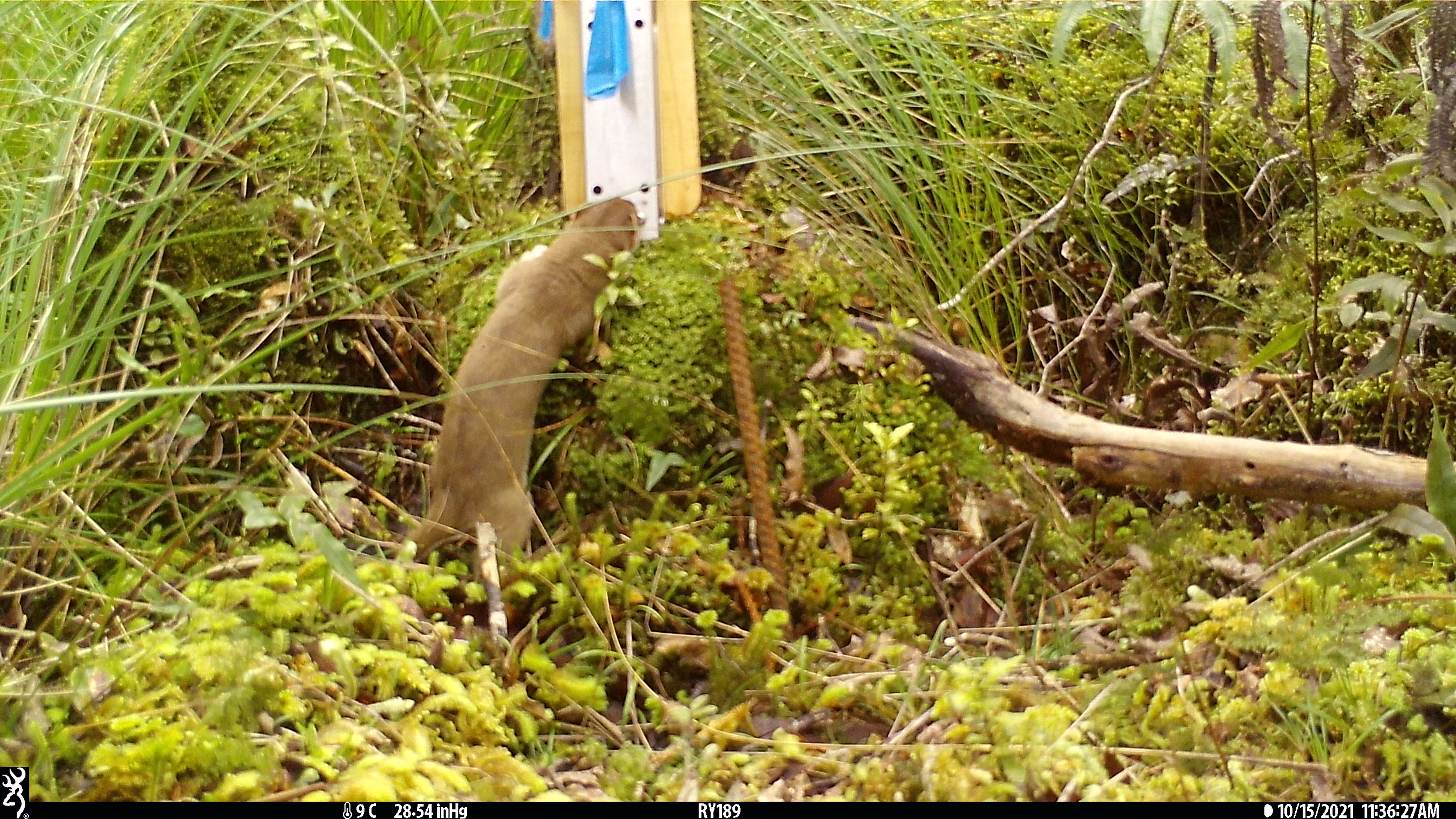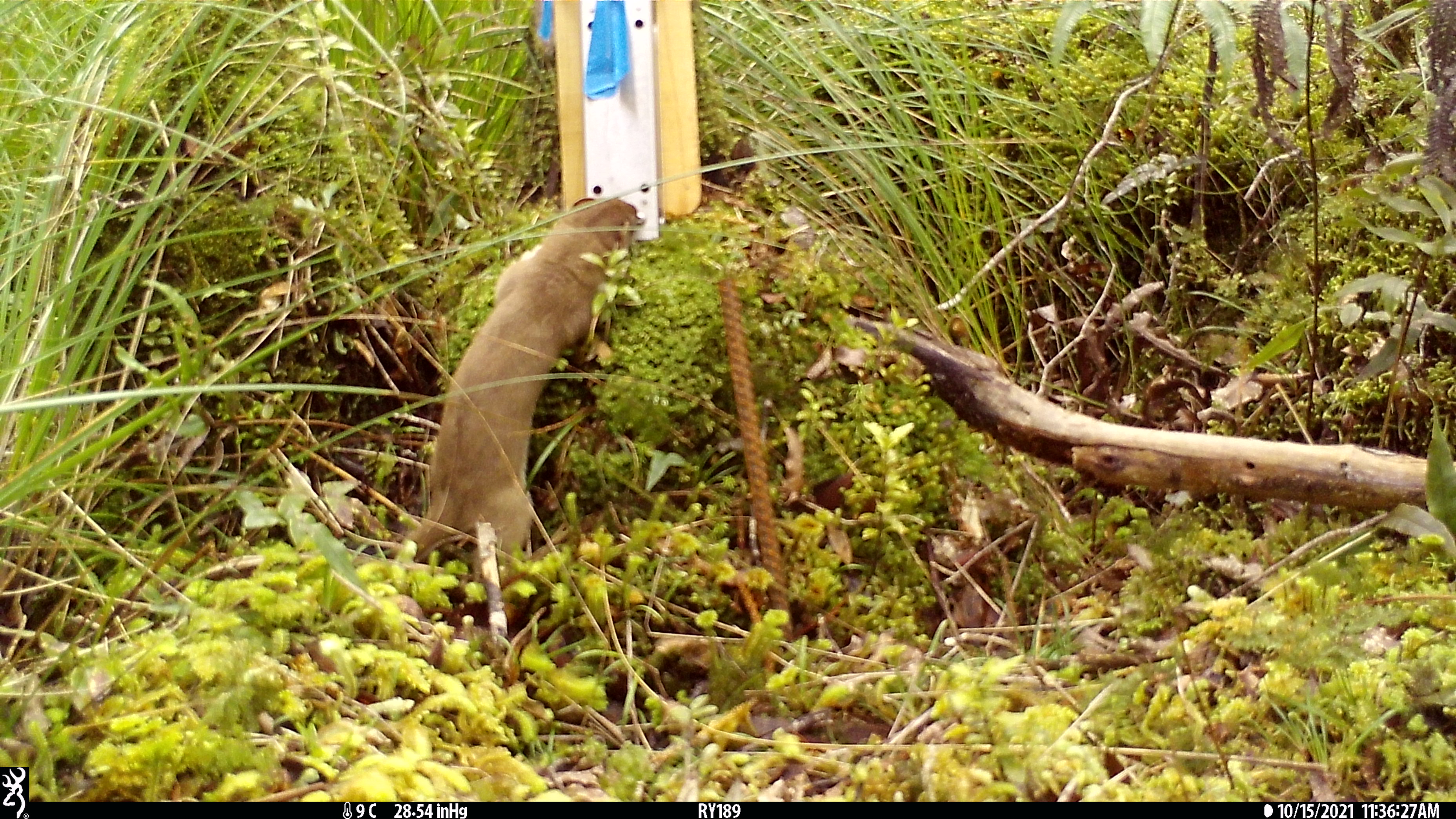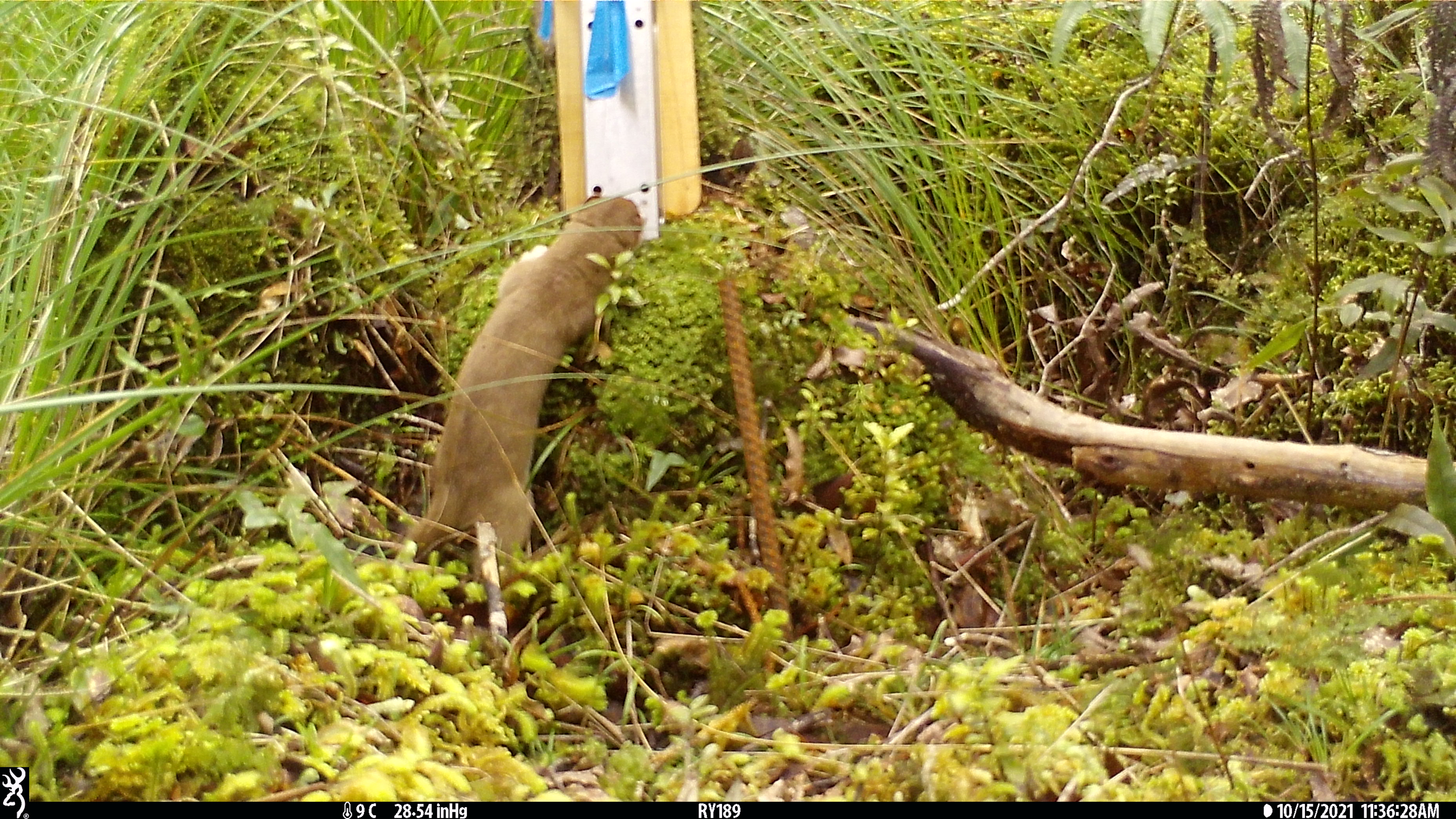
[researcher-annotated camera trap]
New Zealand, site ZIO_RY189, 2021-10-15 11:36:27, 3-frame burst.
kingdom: Animalia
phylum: Chordata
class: Mammalia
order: Carnivora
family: Mustelidae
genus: Mustela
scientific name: Mustela erminea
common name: stoat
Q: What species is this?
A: Stoat (Mustela erminea).